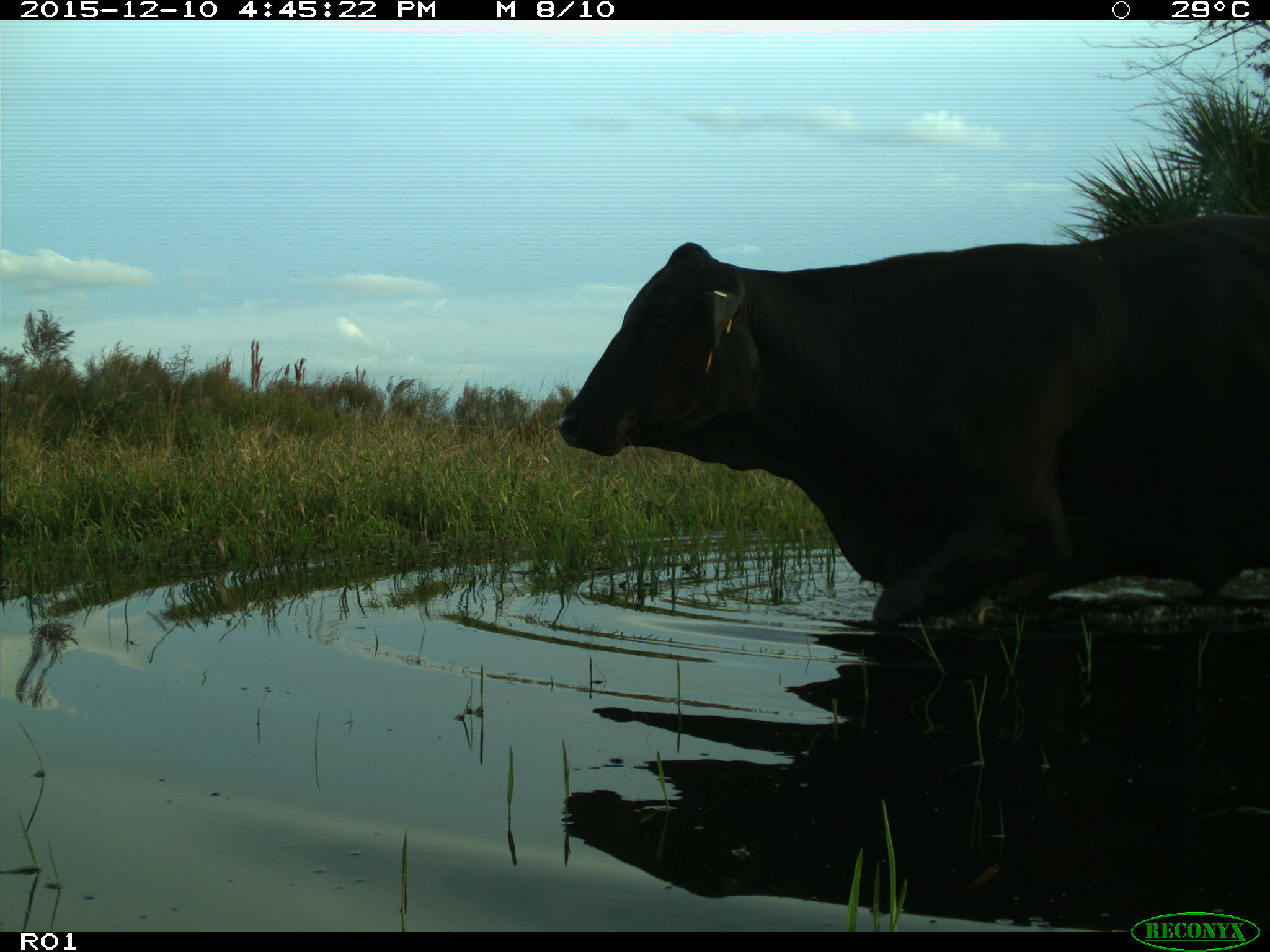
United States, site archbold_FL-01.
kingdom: Animalia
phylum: Chordata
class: Mammalia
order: Artiodactyla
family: Bovidae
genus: Bos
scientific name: Bos taurus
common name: domestic cow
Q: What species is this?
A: Bos taurus (domestic cow).